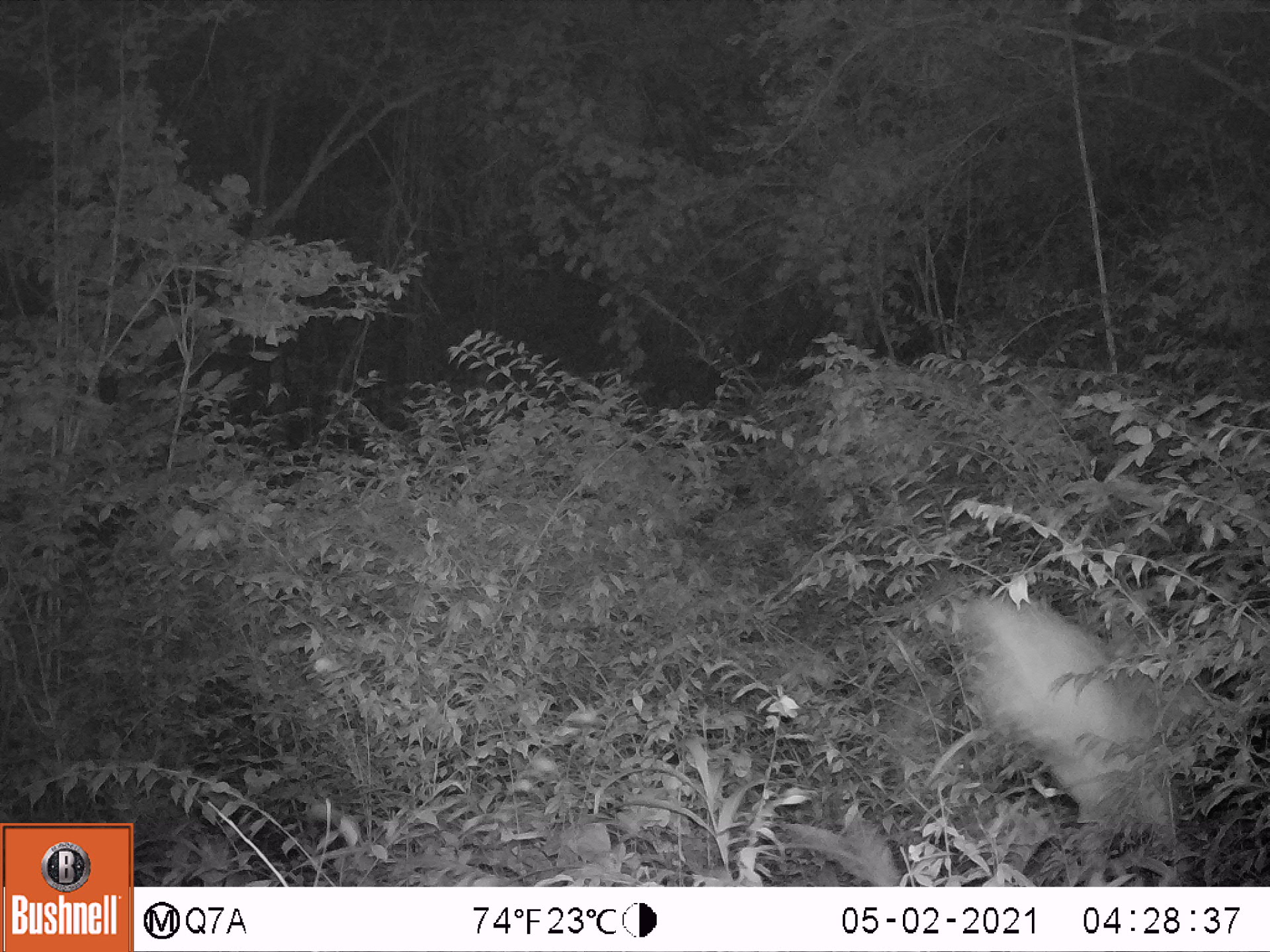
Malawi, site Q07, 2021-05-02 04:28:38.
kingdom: Animalia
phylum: Chordata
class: Mammalia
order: Artiodactyla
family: Bovidae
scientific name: Antilopinae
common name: small antelope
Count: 1.